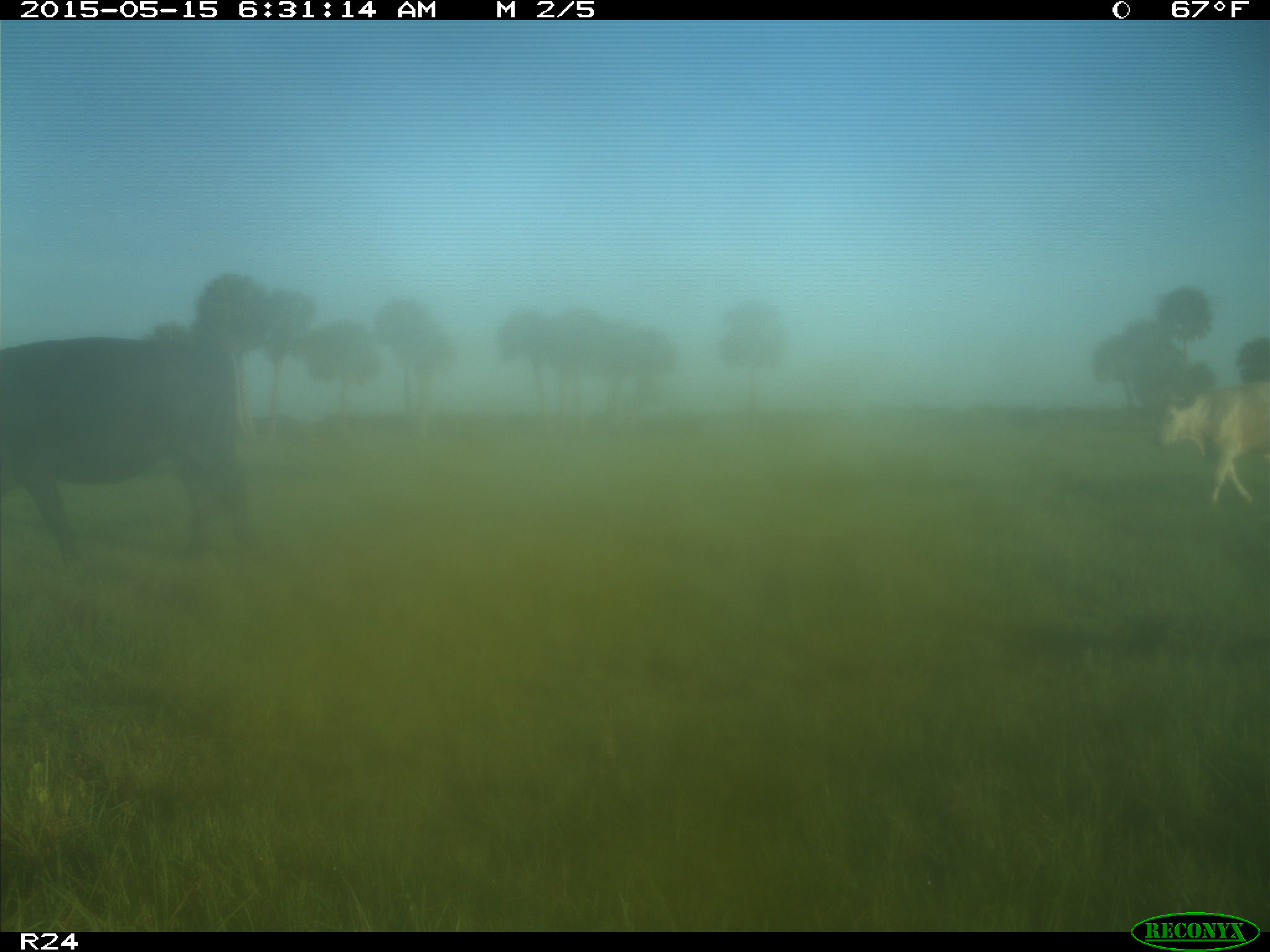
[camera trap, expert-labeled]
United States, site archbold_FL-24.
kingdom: Animalia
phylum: Chordata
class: Mammalia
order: Artiodactyla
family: Bovidae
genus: Bos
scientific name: Bos taurus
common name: domestic cow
Bos taurus (domestic cow).